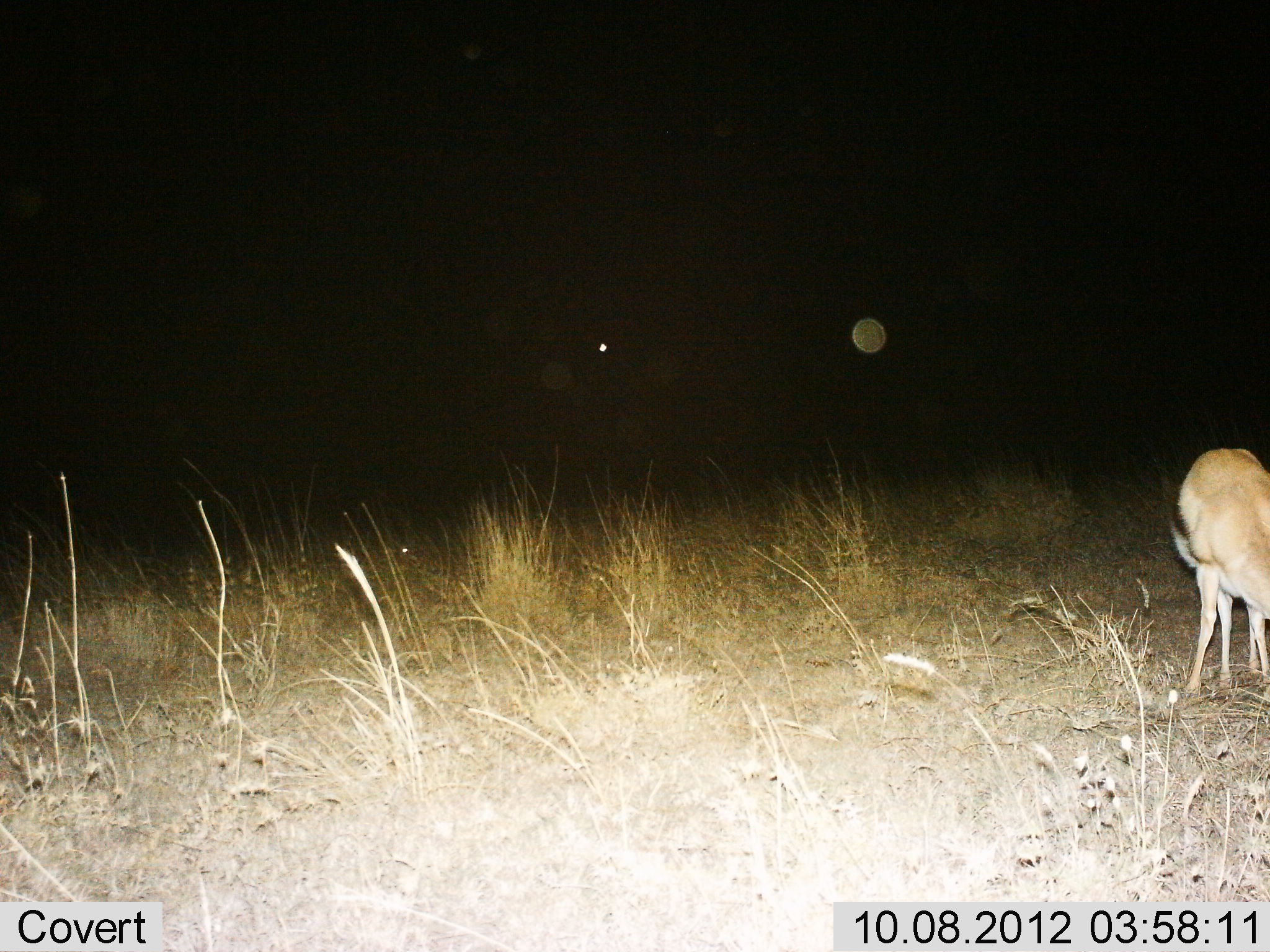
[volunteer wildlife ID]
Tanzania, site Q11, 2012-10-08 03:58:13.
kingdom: Animalia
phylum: Chordata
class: Mammalia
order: Artiodactyla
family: Bovidae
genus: Eudorcas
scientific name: Eudorcas thomsonii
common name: thomson's gazelle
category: gazellethomsons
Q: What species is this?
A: Gazellethomsons (thomson's gazelle) (Eudorcas thomsonii).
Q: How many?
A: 1.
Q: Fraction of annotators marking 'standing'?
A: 40%.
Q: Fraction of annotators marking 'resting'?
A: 0%.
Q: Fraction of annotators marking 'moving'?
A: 0%.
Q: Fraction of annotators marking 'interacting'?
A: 0%.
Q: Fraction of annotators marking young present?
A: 10%.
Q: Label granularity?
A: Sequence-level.